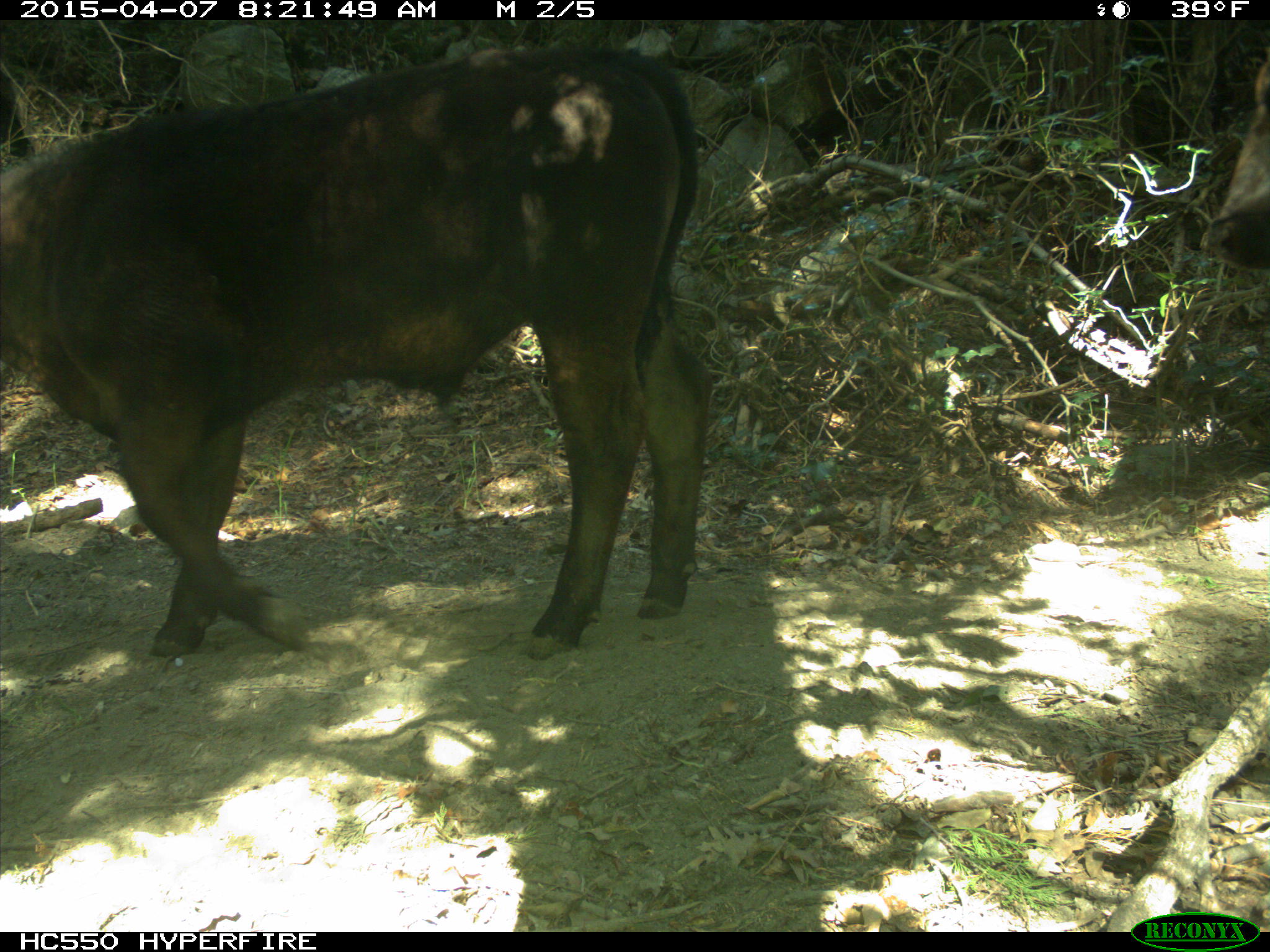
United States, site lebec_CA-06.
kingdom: Animalia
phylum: Chordata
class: Mammalia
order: Artiodactyla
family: Bovidae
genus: Bos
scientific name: Bos taurus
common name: domestic cow